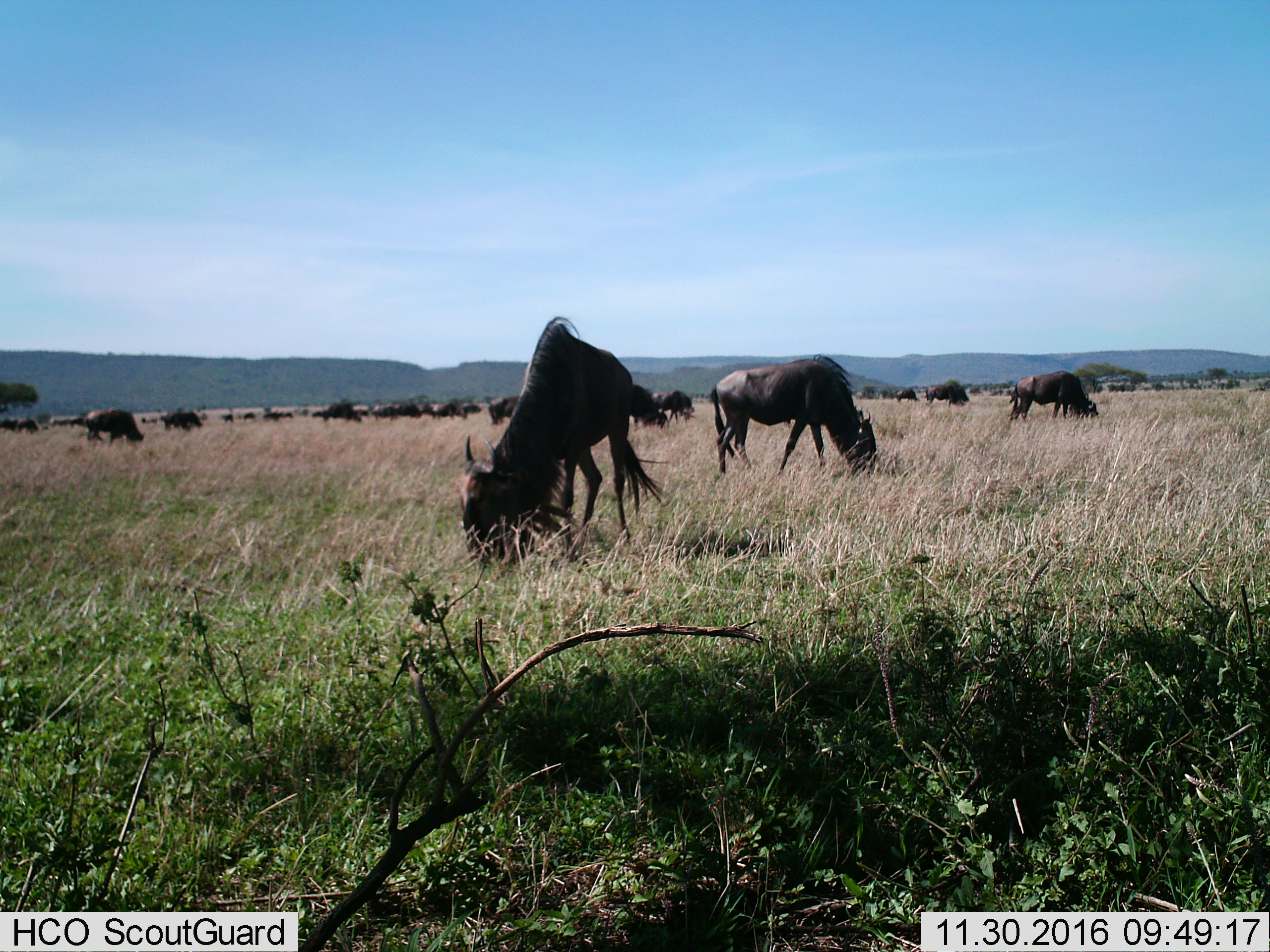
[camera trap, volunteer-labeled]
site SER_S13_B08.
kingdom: Animalia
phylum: Chordata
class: Mammalia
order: Artiodactyla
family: Bovidae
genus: Connochaetes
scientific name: Connochaetes taurinus taurinus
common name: blue wildebeest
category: wildebeestblue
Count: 11-50.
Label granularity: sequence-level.